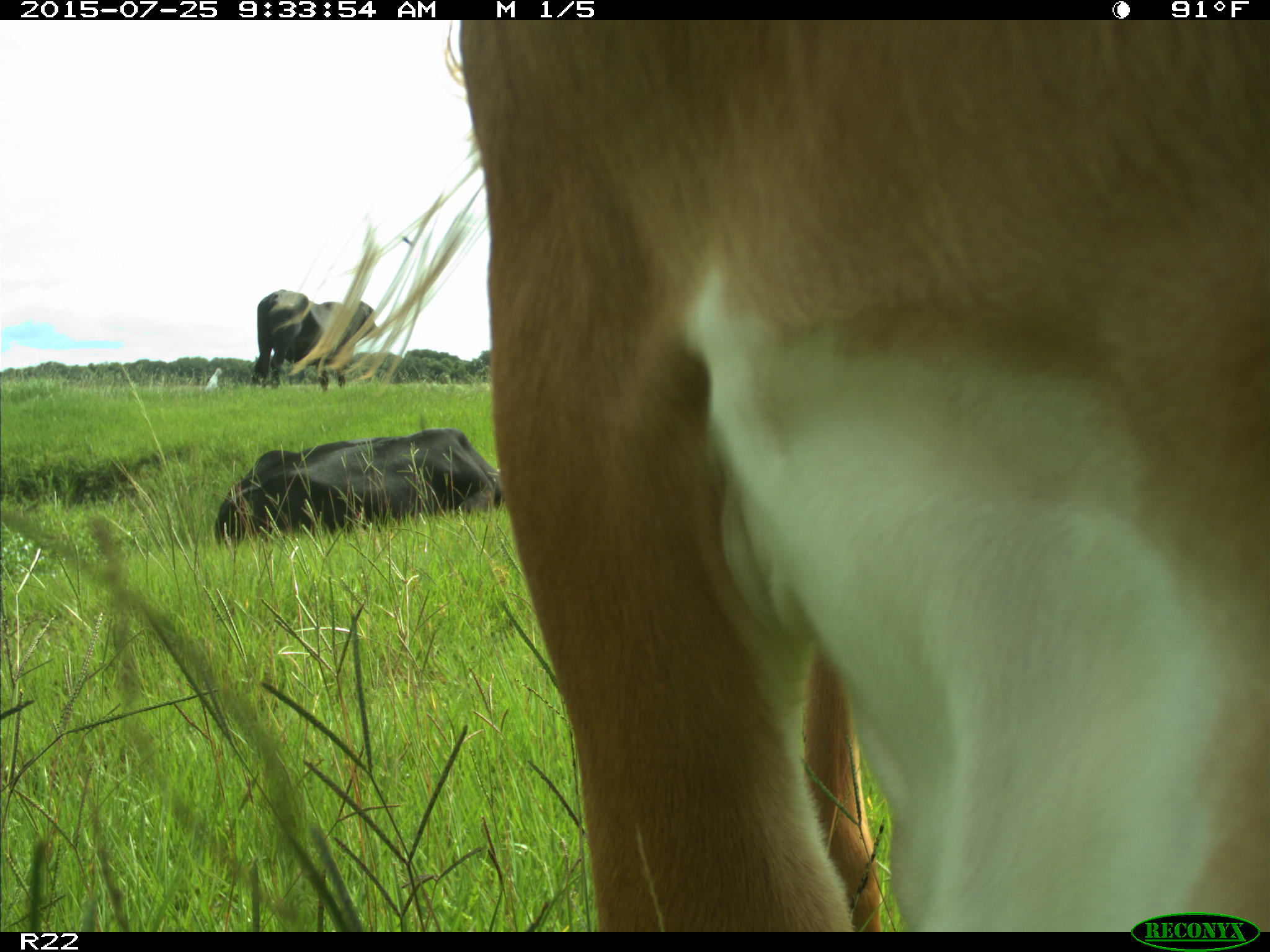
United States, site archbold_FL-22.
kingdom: Animalia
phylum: Chordata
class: Mammalia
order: Artiodactyla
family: Bovidae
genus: Bos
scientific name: Bos taurus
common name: domestic cow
Bos taurus (domestic cow).